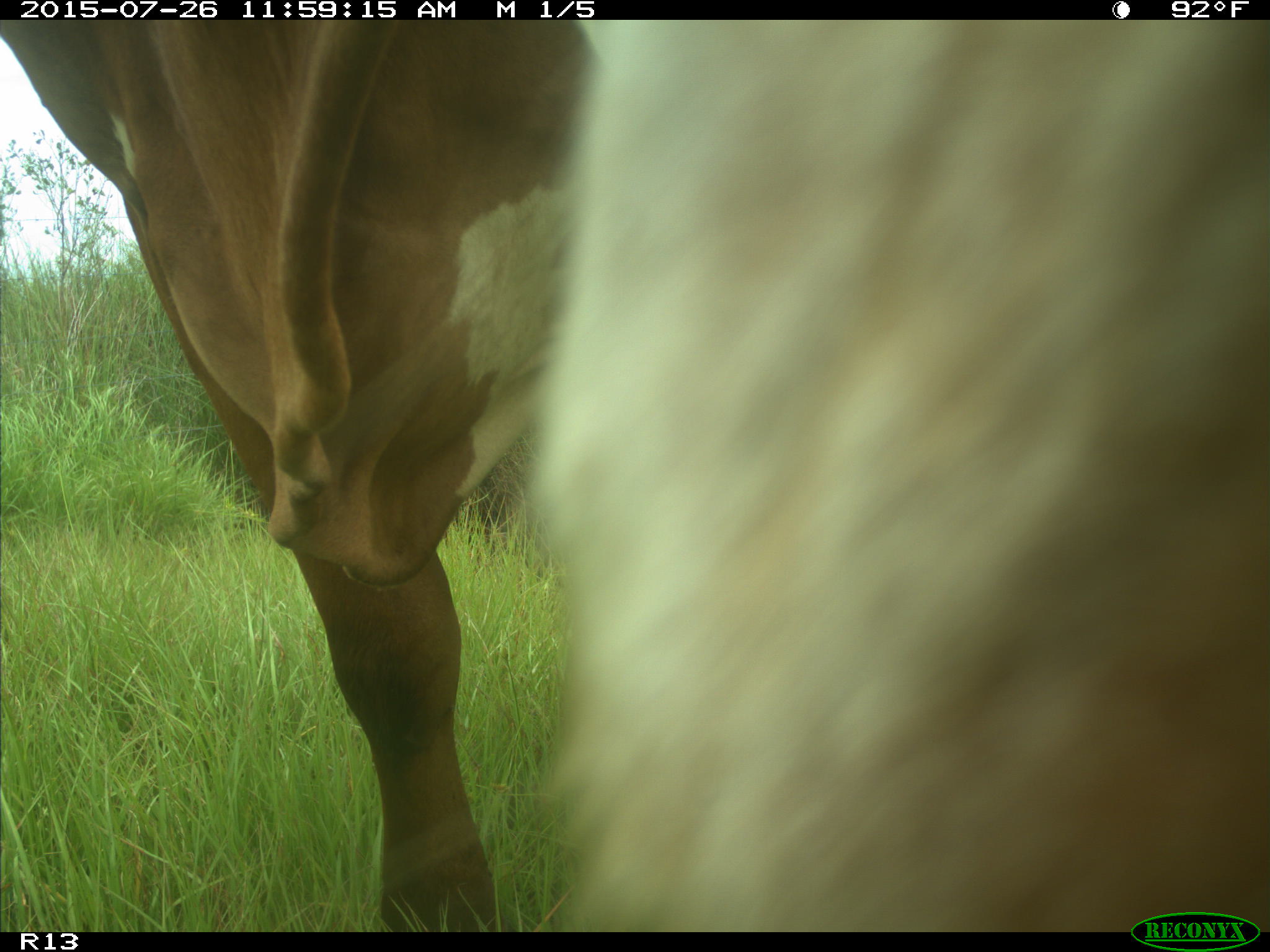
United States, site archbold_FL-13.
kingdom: Animalia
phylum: Chordata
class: Mammalia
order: Artiodactyla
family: Bovidae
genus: Bos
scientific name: Bos taurus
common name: domestic cow